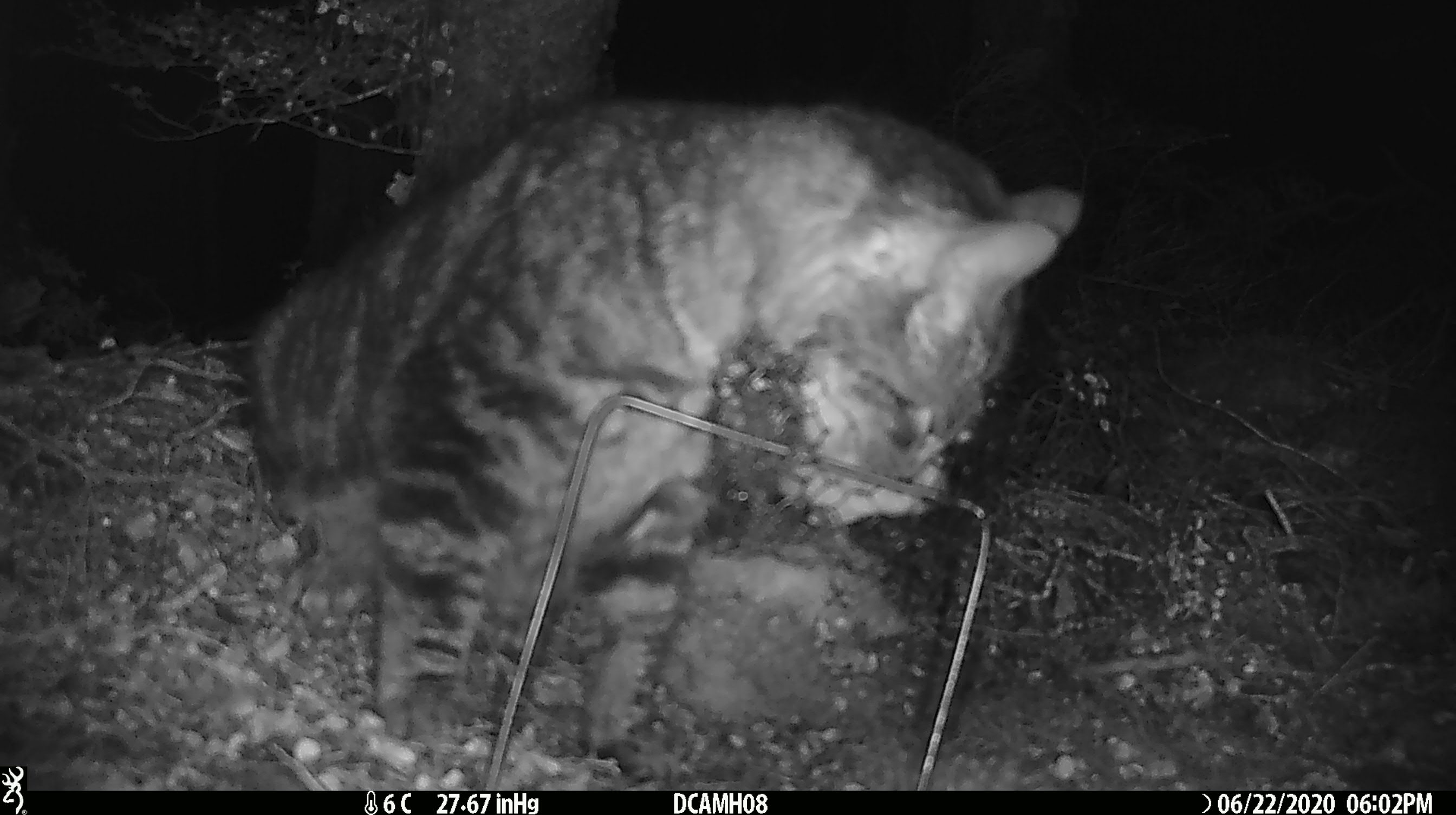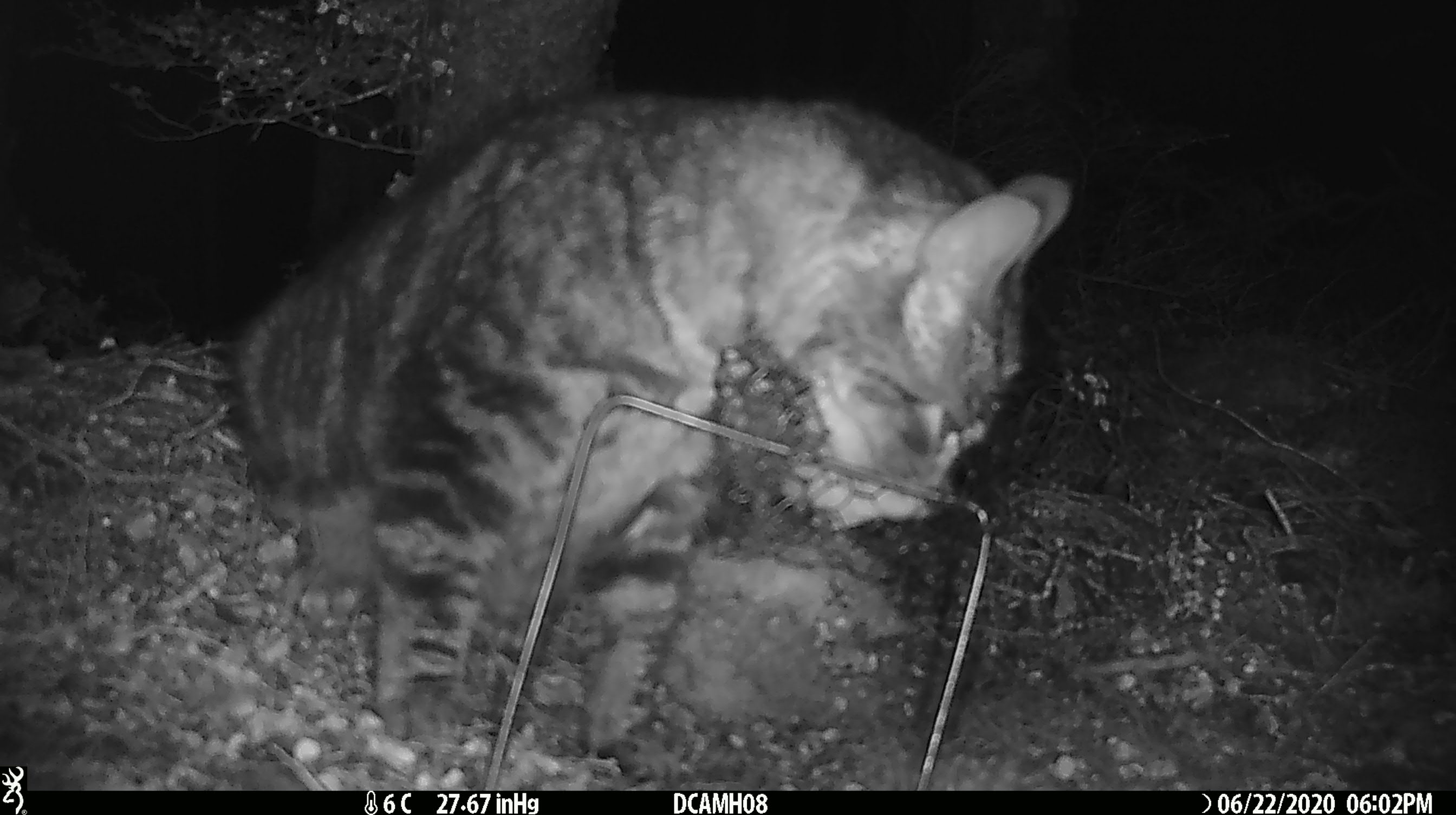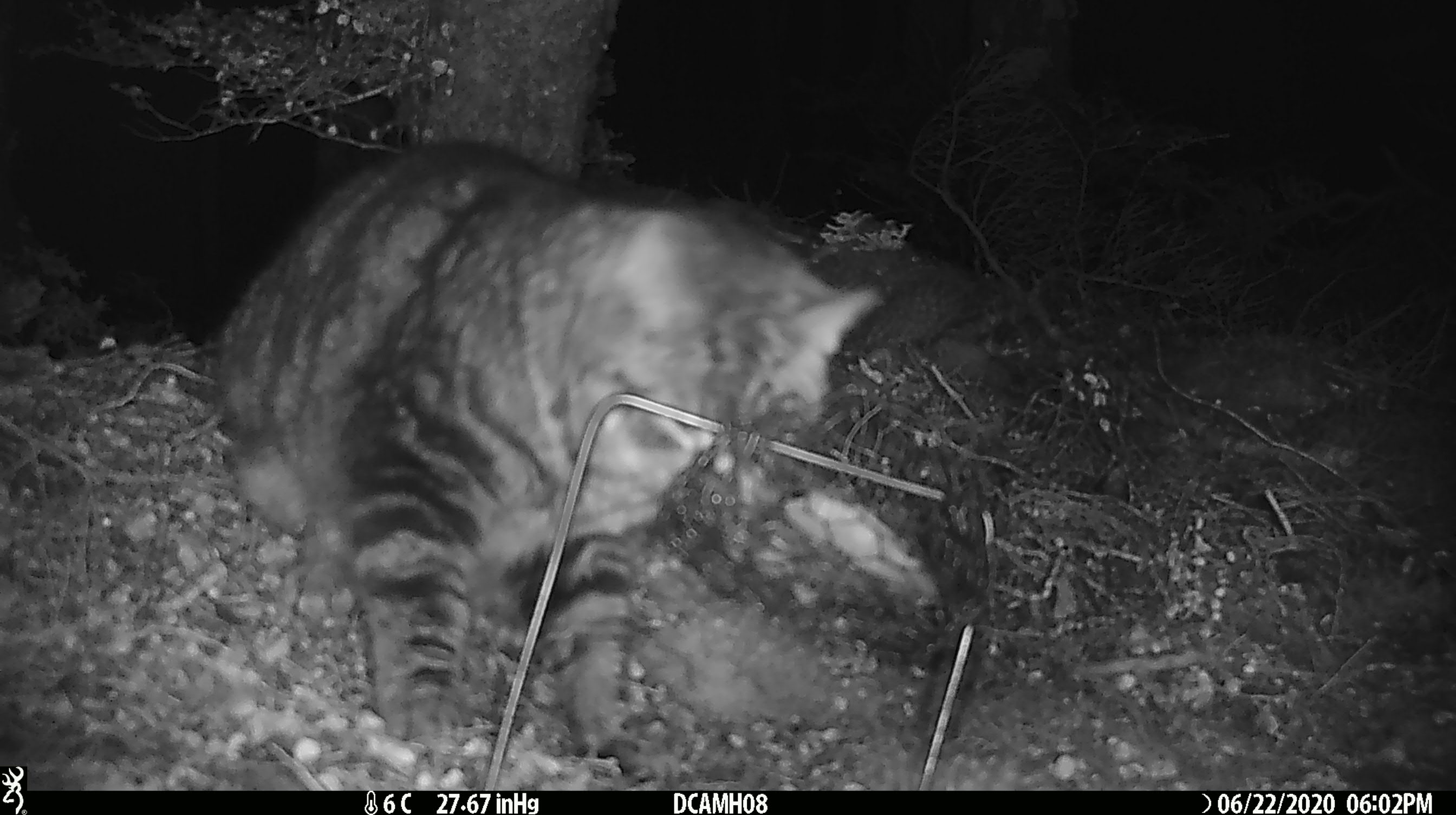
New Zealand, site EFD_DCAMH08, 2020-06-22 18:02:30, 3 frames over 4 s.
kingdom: Animalia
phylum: Chordata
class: Mammalia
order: Carnivora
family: Felidae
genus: Felis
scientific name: Felis catus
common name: domestic cat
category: cat